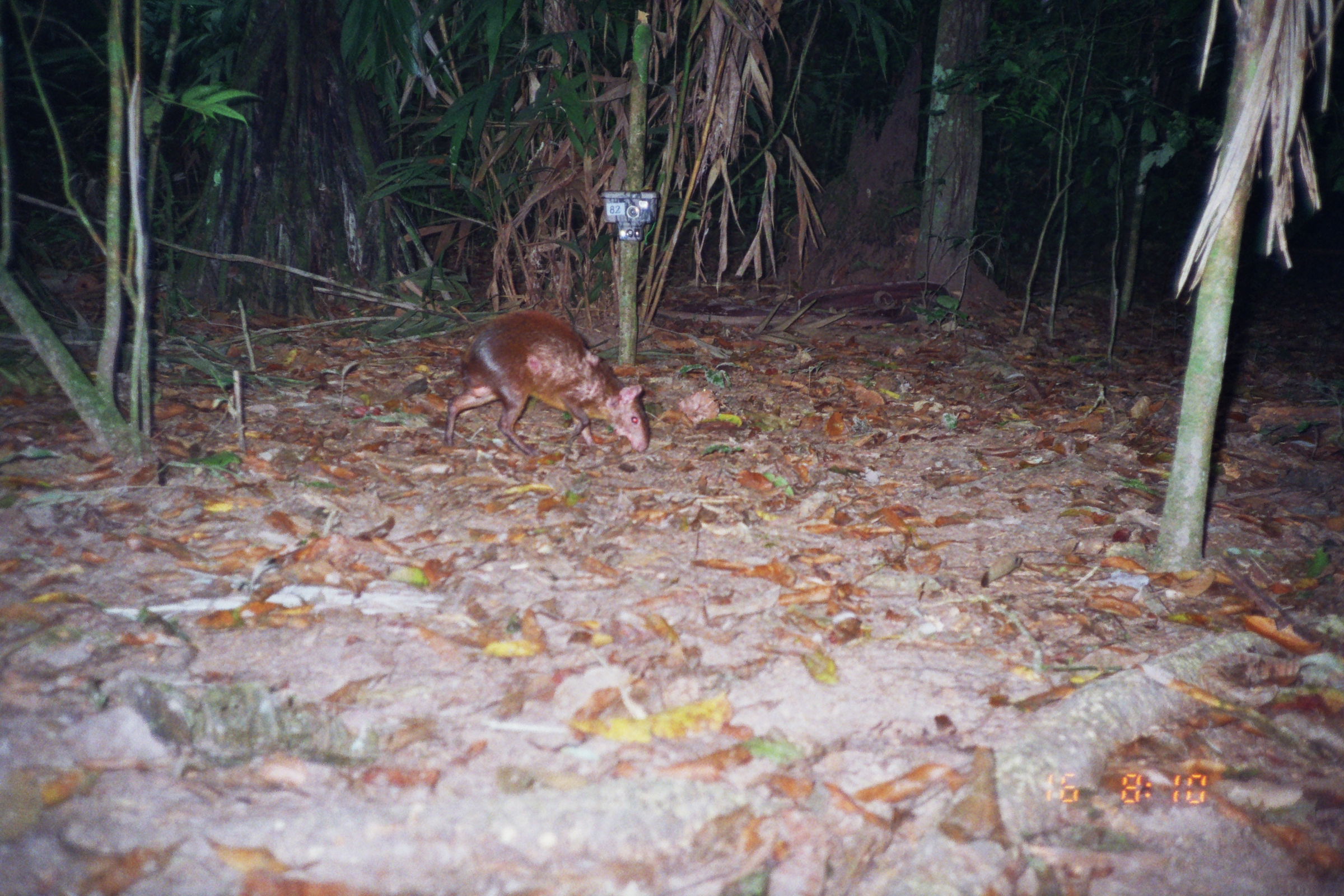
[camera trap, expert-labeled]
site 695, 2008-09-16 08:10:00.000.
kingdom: Animalia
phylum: Chordata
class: Mammalia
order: Rodentia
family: Dasyproctidae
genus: Dasyprocta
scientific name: Dasyprocta punctata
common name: central american agouti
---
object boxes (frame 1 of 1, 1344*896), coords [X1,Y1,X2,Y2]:
dasyprocta punctata: [444,310,650,458]